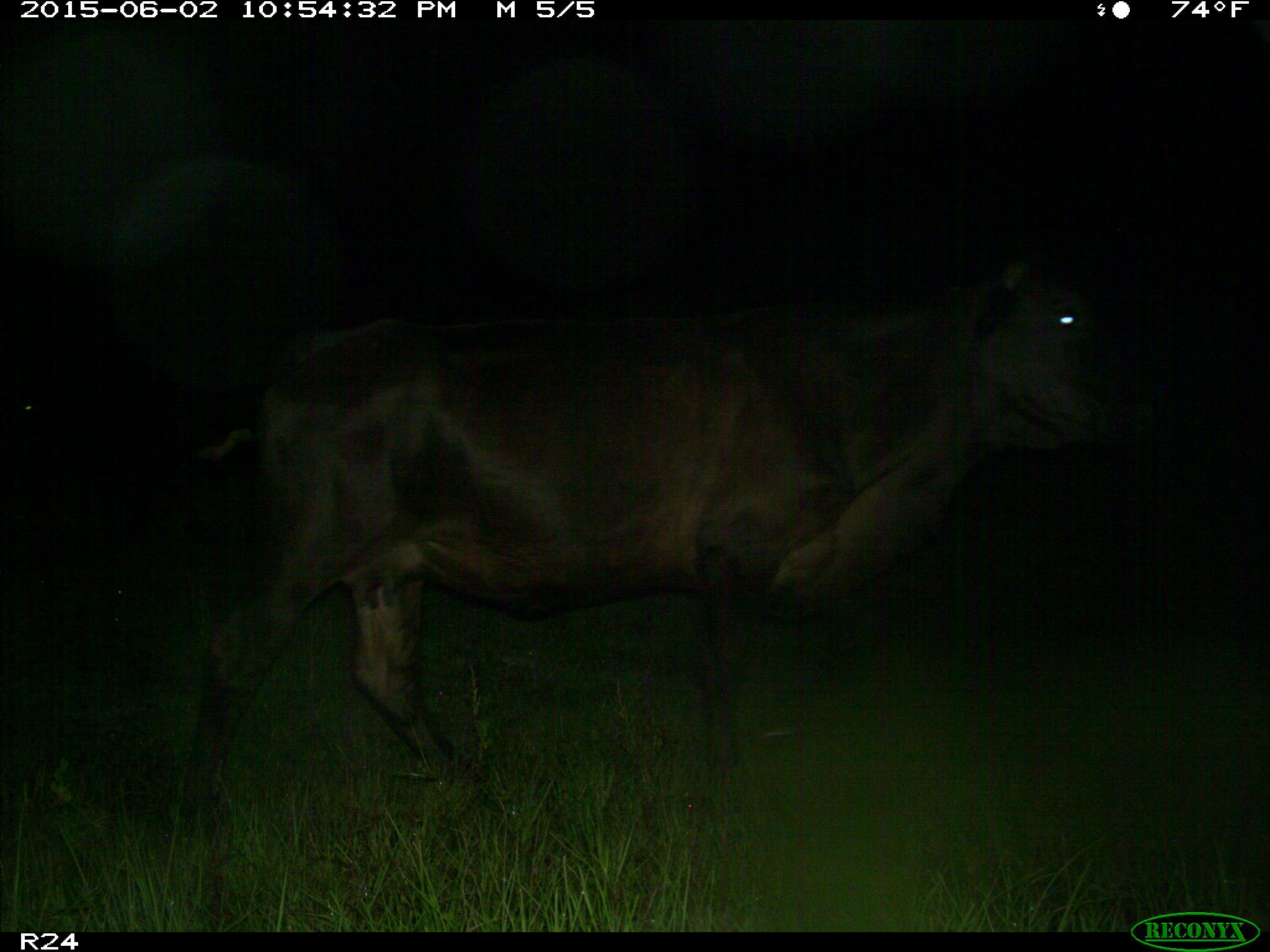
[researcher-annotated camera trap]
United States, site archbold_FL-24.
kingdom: Animalia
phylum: Chordata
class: Mammalia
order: Artiodactyla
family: Bovidae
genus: Bos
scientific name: Bos taurus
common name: domestic cow